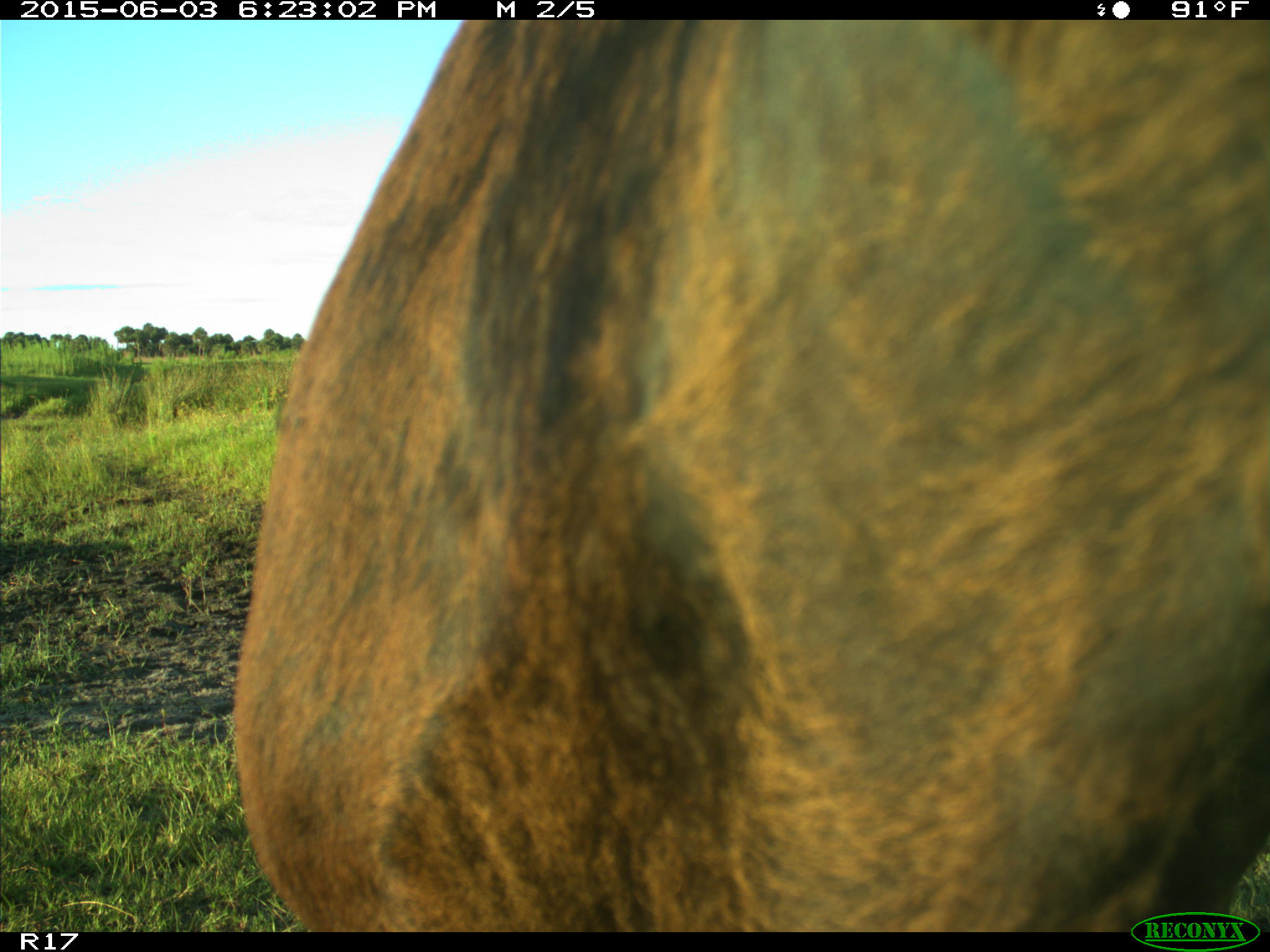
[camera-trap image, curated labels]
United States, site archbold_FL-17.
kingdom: Animalia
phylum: Chordata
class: Mammalia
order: Artiodactyla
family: Bovidae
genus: Bos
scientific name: Bos taurus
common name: domestic cow